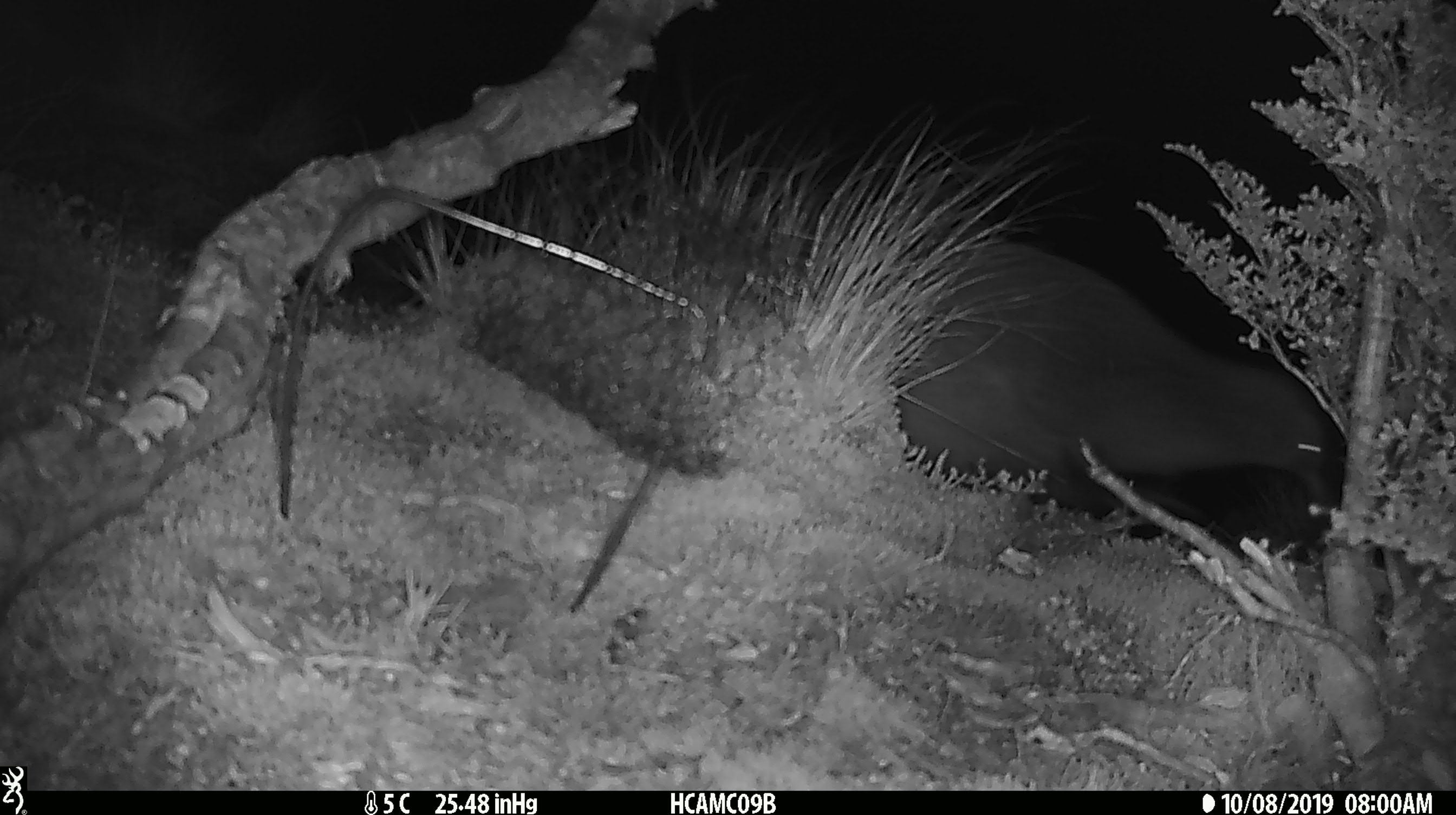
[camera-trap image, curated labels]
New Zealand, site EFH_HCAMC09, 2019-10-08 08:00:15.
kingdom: Animalia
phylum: Chordata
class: Aves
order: Apterygiformes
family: Apterygidae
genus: Apteryx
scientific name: Apteryx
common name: kiwi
Kiwi (Apteryx).